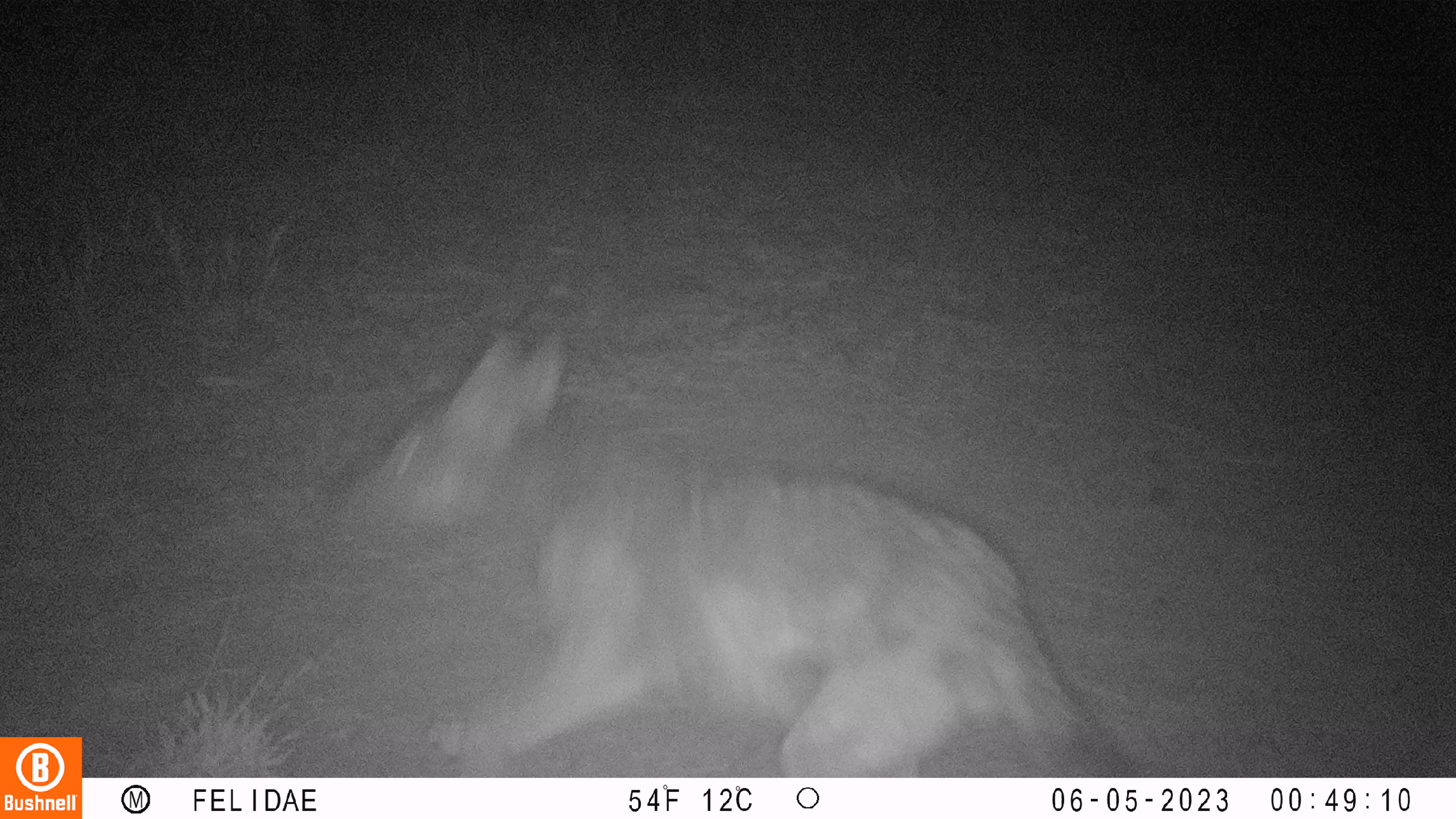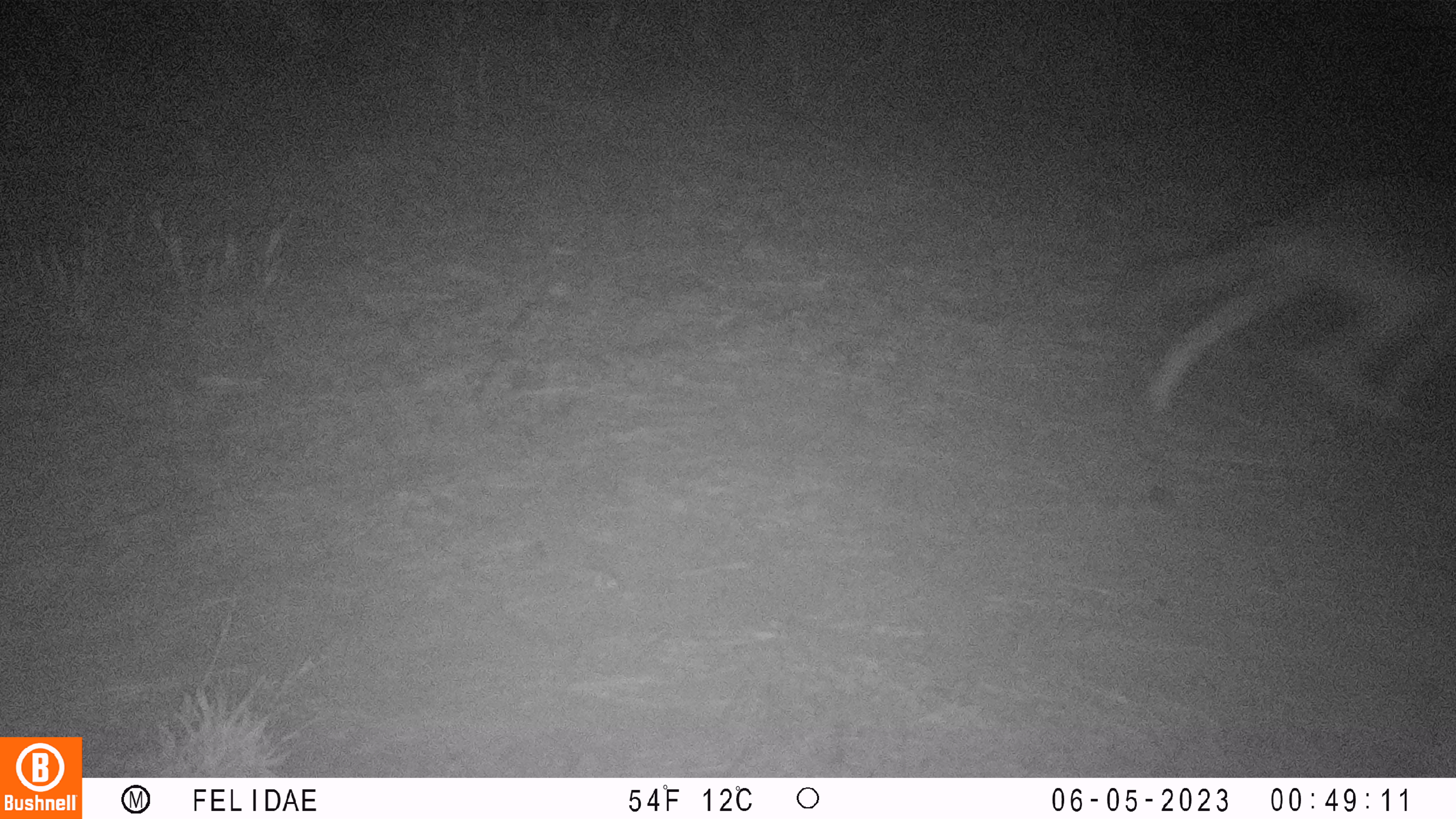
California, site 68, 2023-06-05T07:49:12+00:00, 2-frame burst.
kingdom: Animalia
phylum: Chordata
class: Mammalia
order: Carnivora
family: Canidae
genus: Canis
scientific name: Canis latrans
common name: coyote